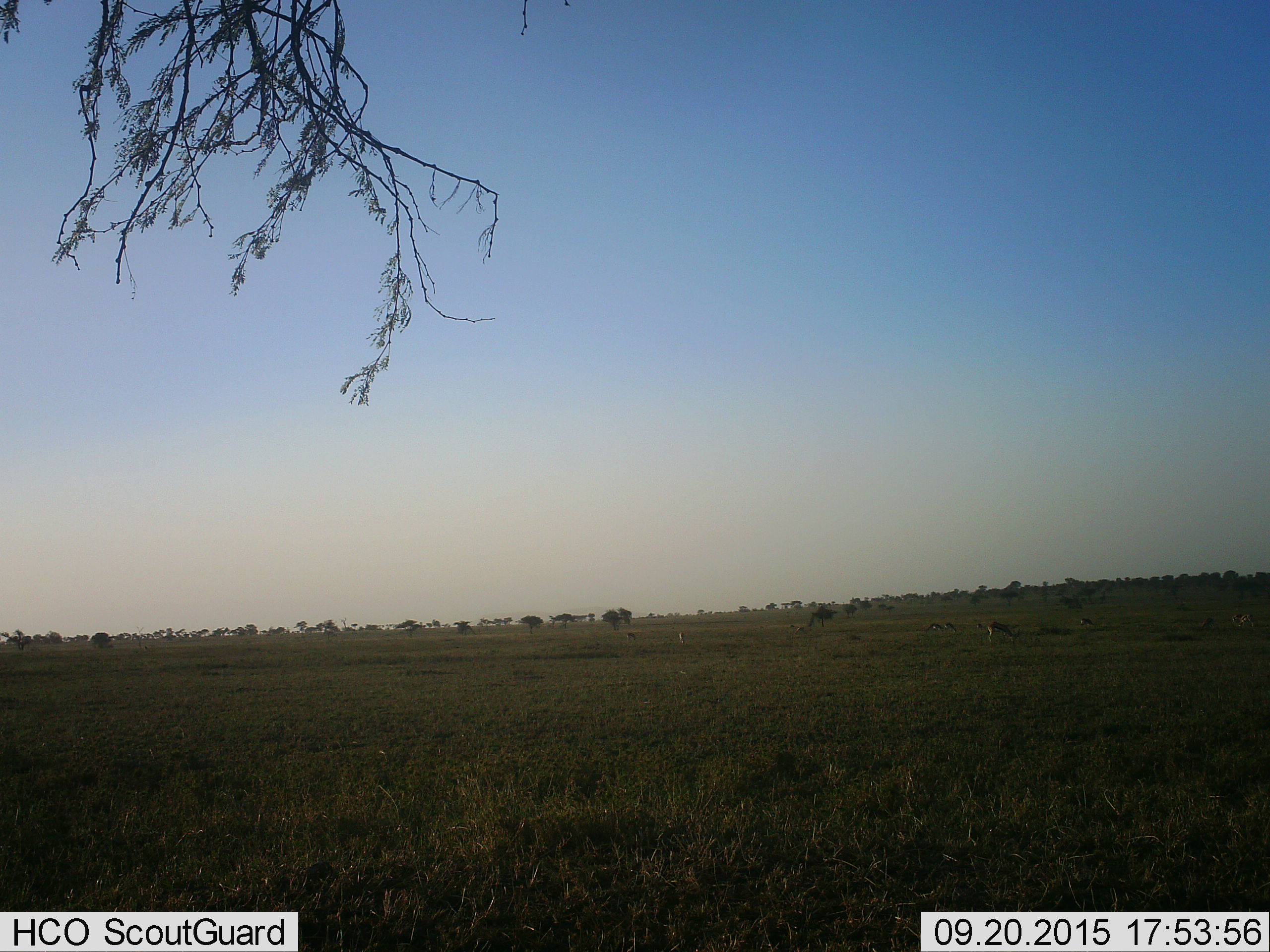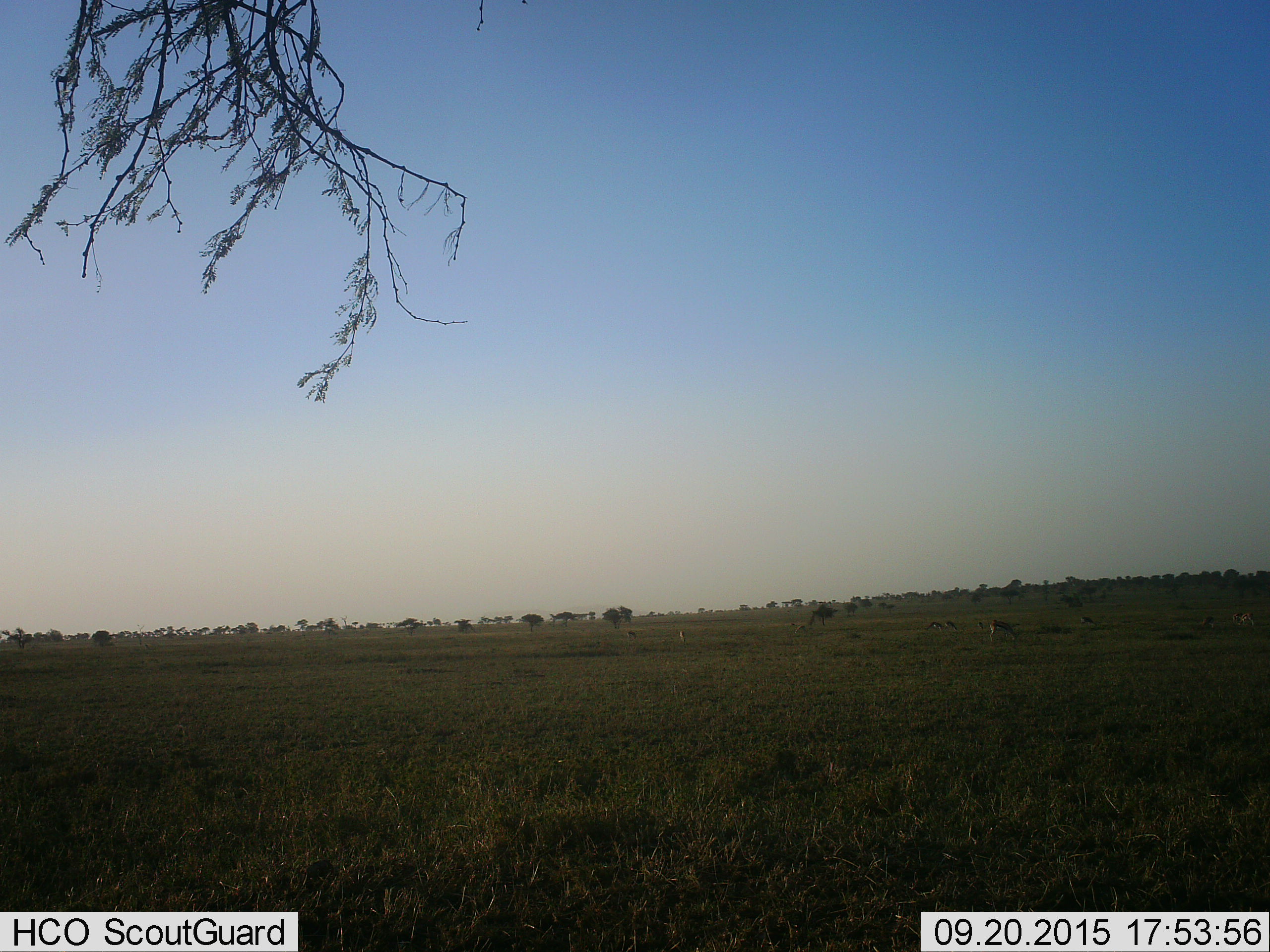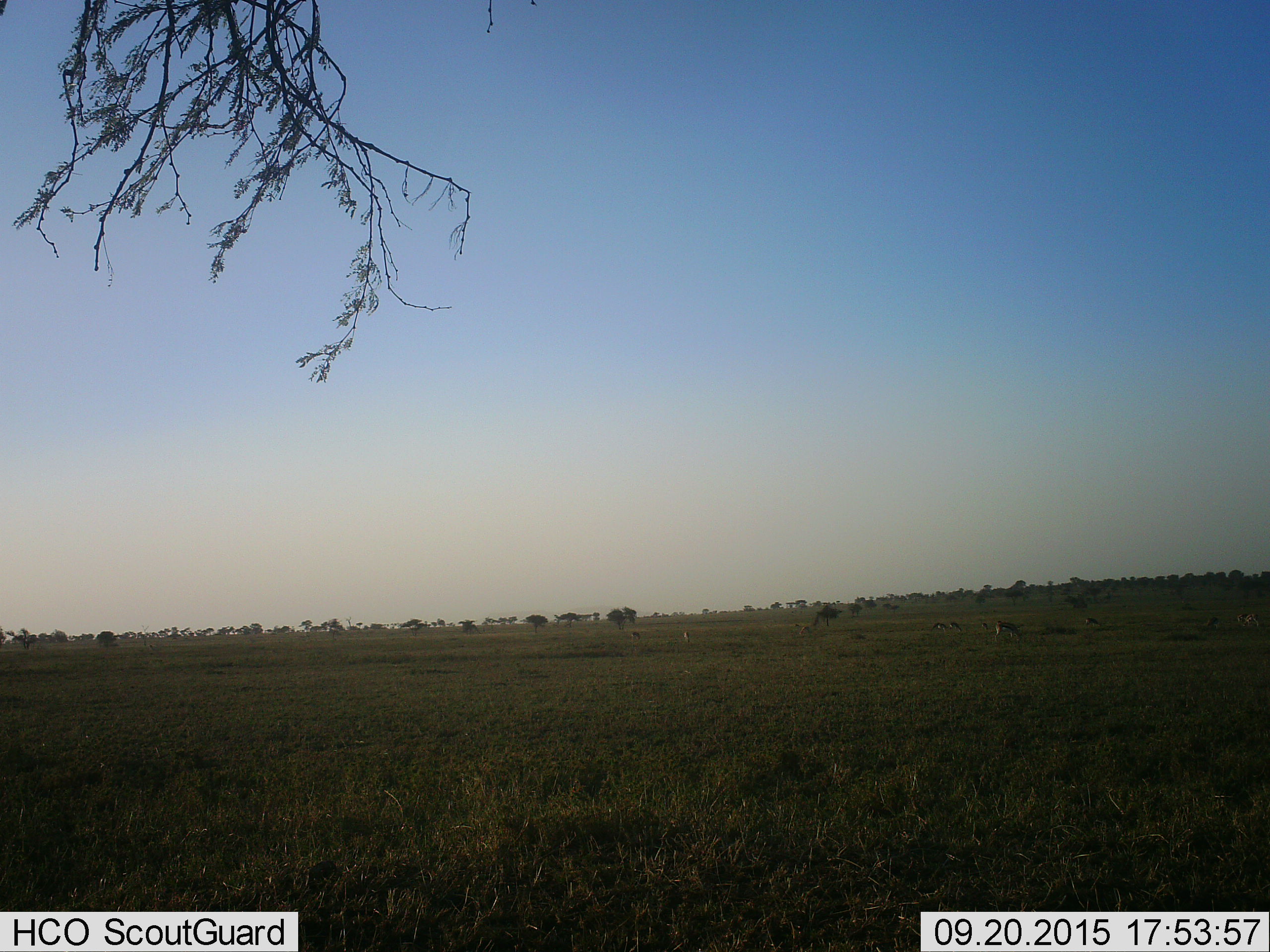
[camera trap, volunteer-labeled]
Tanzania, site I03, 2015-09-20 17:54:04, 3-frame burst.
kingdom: Animalia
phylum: Chordata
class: Mammalia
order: Artiodactyla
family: Bovidae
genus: Eudorcas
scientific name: Eudorcas thomsonii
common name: thomson's gazelle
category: gazellethomsons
Gazellethomsons (thomson's gazelle) (Eudorcas thomsonii), count 9. Behavior (volunteer vote fractions): standing 50%, resting 0%, moving 25%, interacting 0%. Young present (vote fraction): 0%. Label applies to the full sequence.